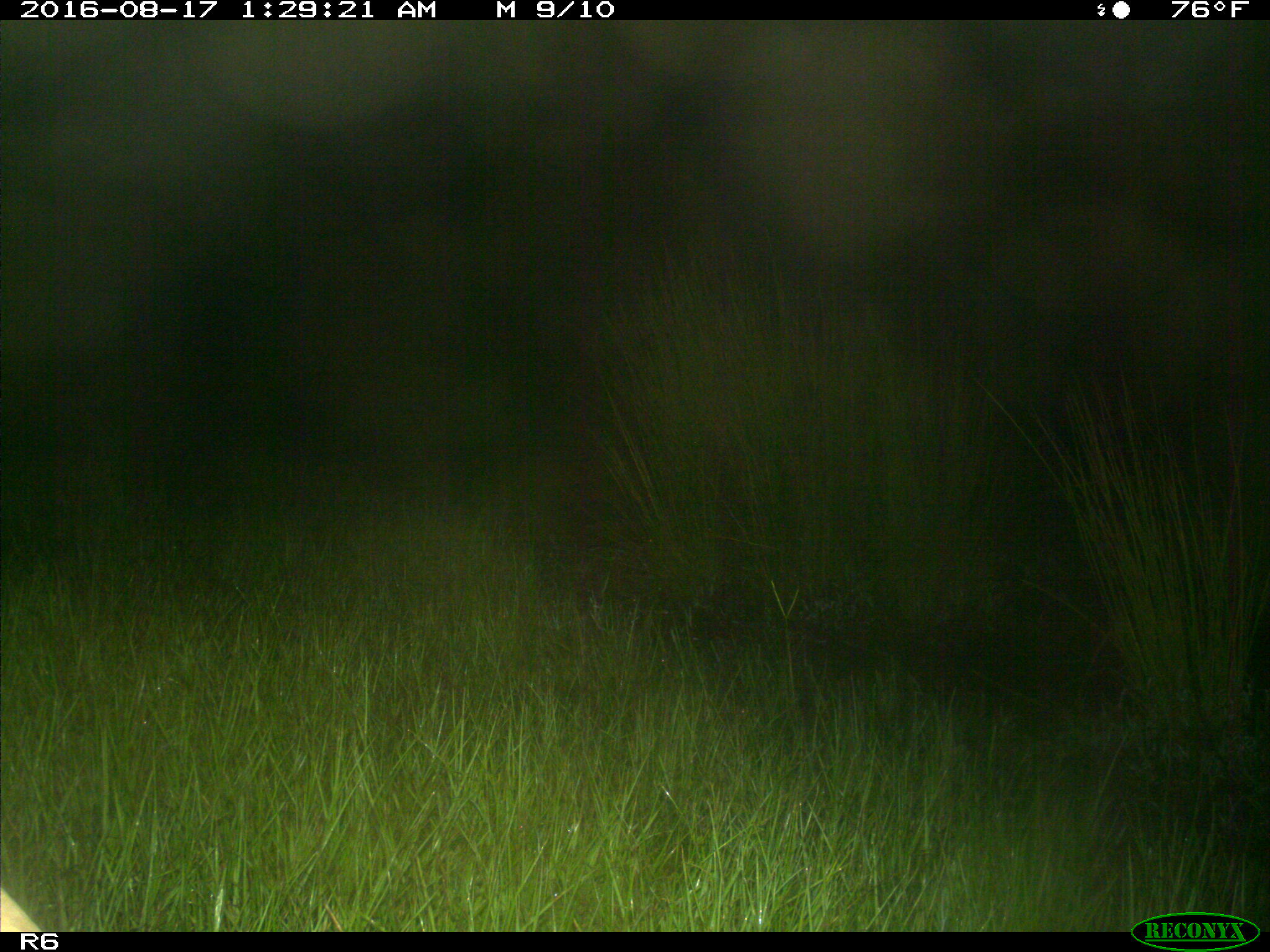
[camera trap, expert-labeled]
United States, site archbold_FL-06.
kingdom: Animalia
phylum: Chordata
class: Mammalia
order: Artiodactyla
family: Bovidae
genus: Bos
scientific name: Bos taurus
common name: domestic cow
Bos taurus (domestic cow).